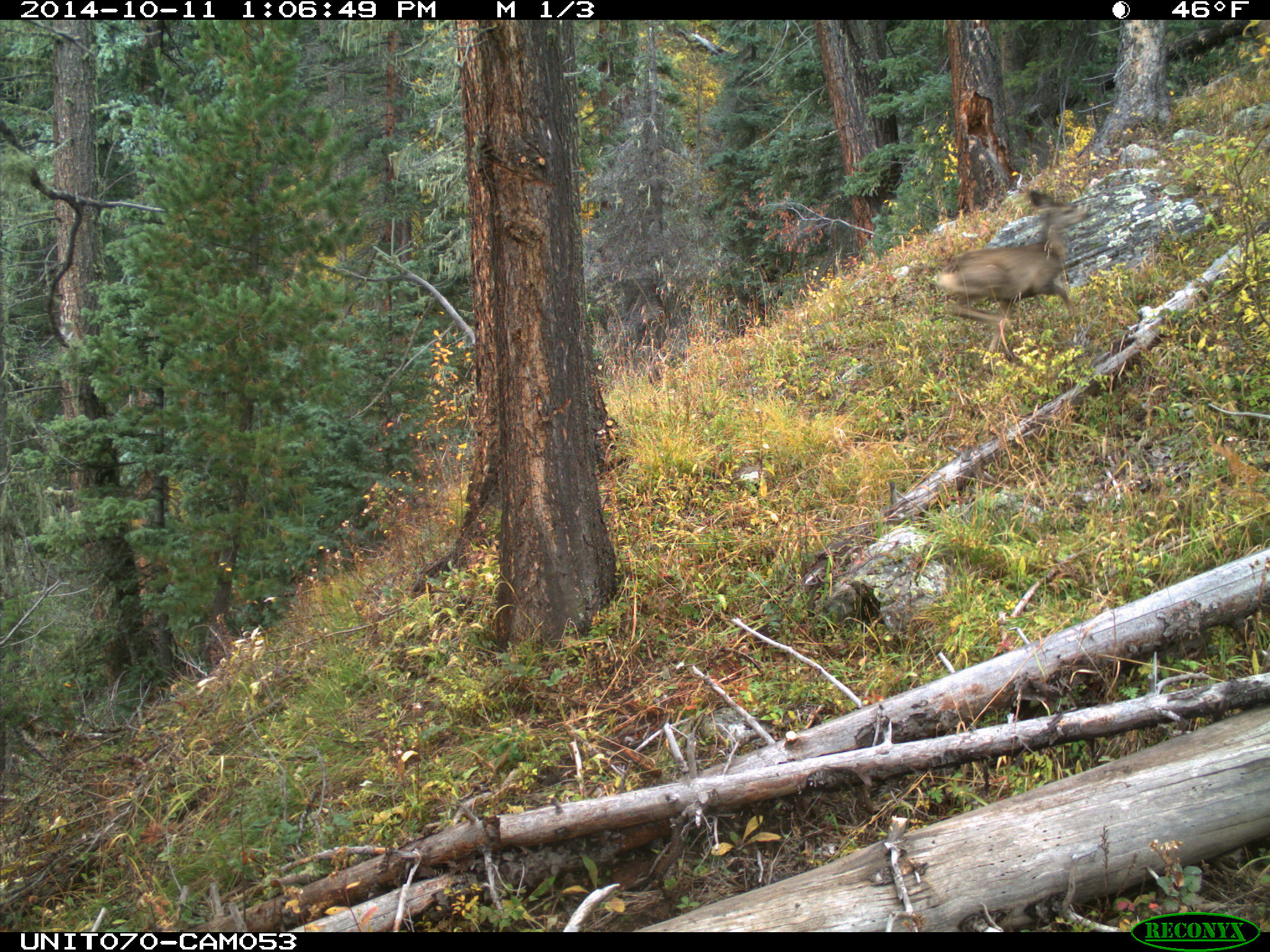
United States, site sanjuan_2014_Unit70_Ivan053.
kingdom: Animalia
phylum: Chordata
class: Mammalia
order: Artiodactyla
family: Cervidae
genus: Odocoileus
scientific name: Odocoileus hemionus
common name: mule deer